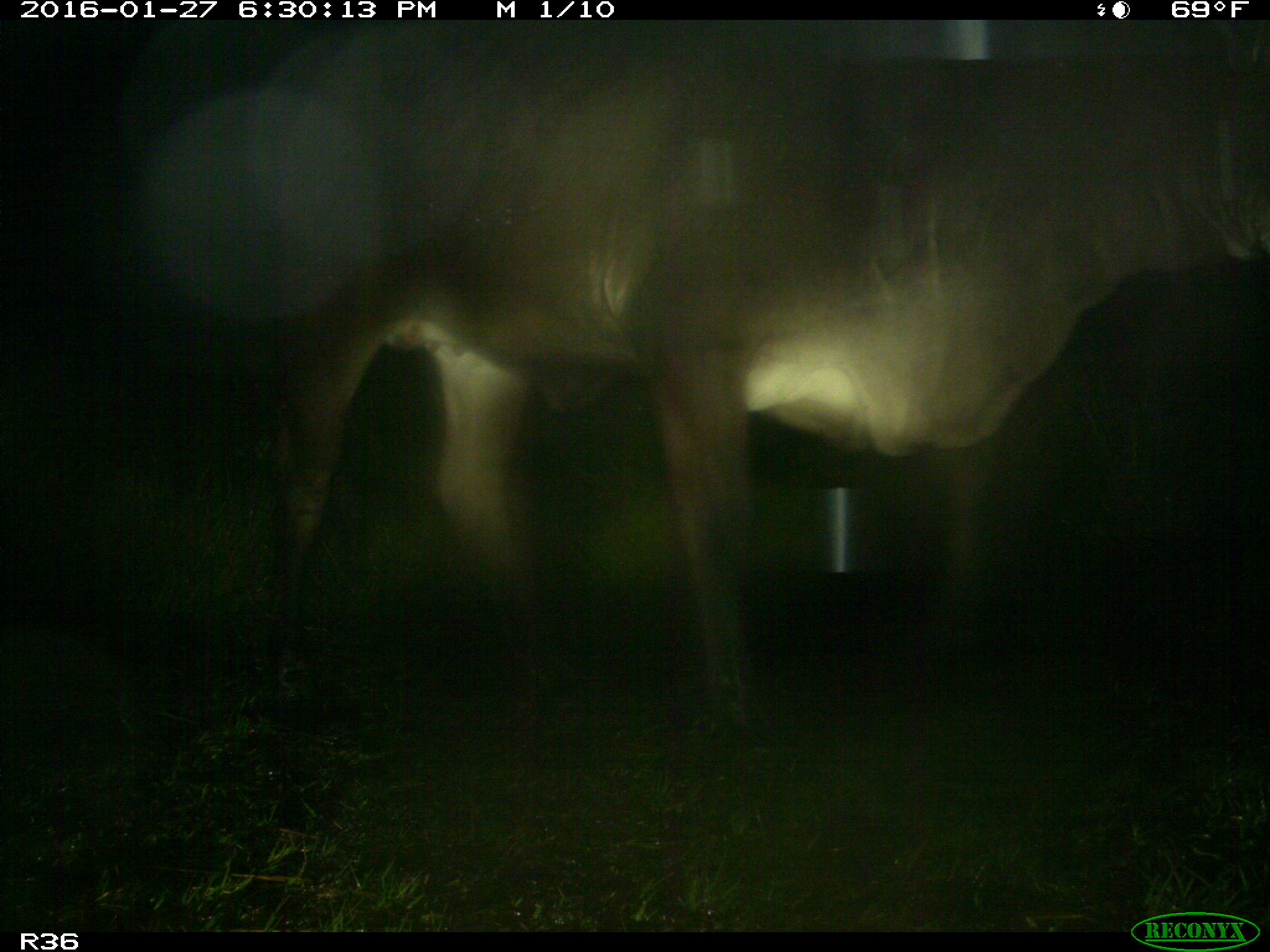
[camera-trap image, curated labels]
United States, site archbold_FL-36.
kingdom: Animalia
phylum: Chordata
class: Mammalia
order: Artiodactyla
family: Bovidae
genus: Bos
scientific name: Bos taurus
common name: domestic cow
Bos taurus (domestic cow).